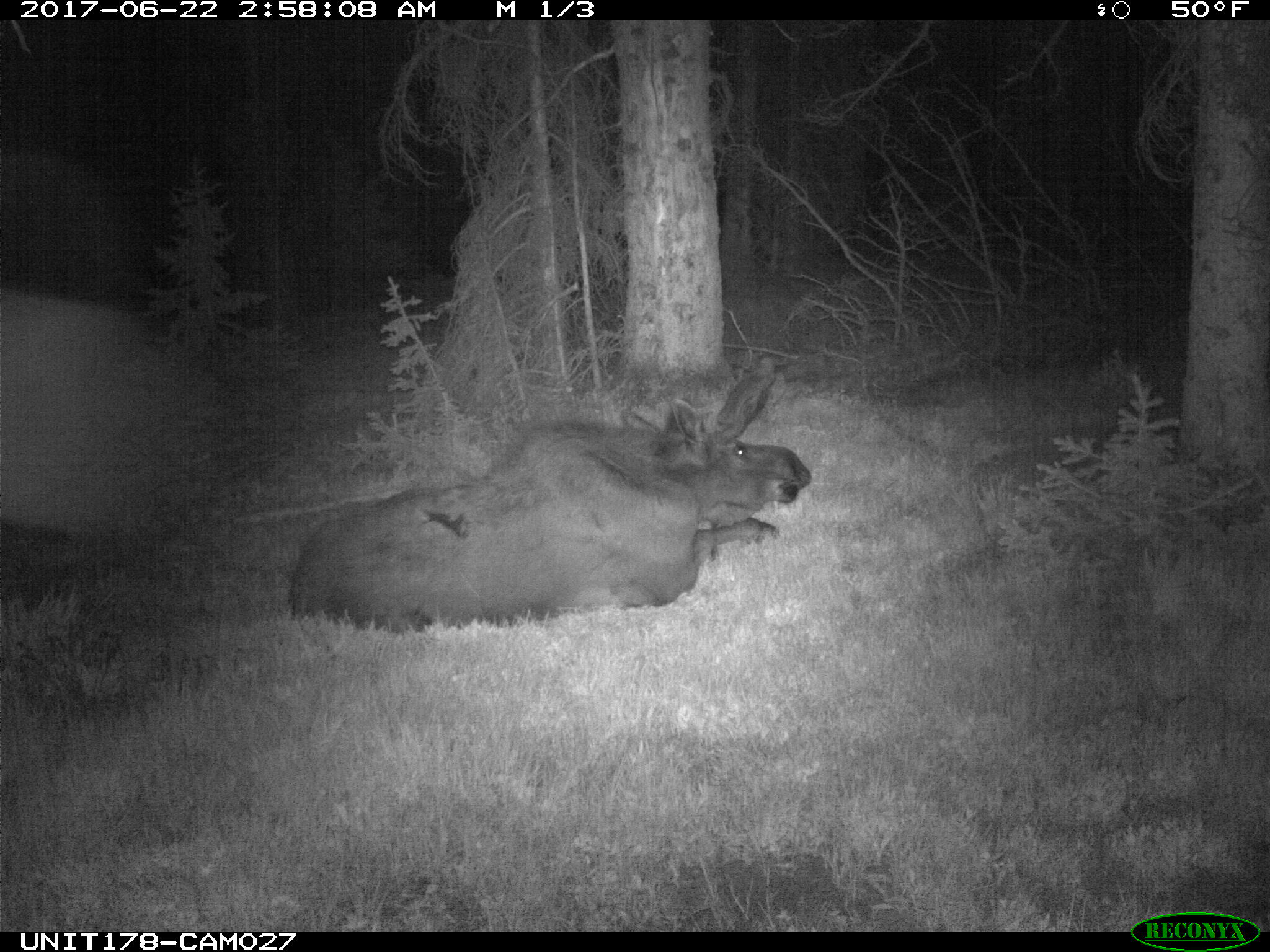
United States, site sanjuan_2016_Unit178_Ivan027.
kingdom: Animalia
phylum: Chordata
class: Mammalia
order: Artiodactyla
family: Cervidae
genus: Alces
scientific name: Alces alces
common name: moose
Alces alces (moose).